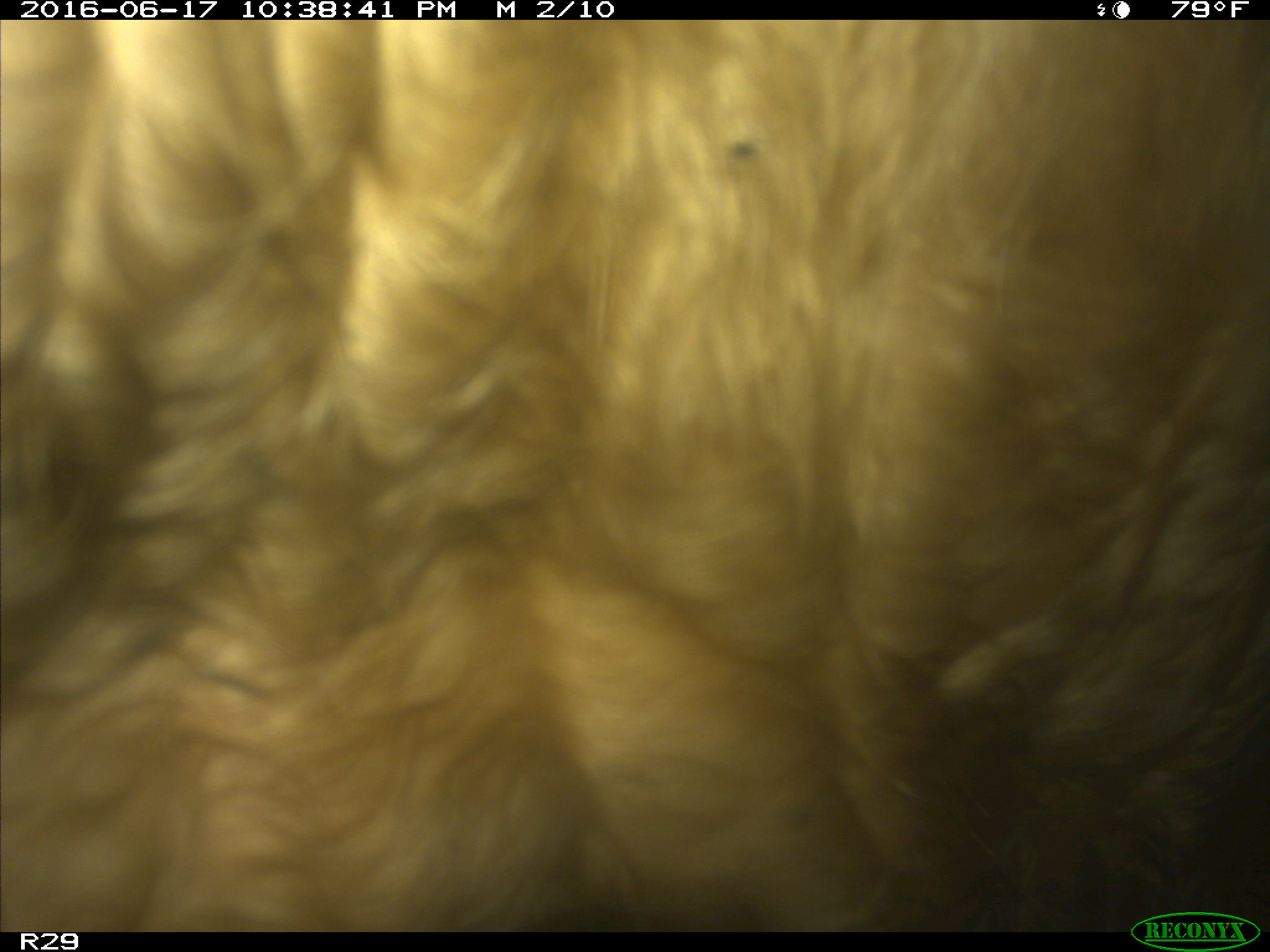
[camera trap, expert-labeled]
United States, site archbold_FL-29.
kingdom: Animalia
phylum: Chordata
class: Mammalia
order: Artiodactyla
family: Bovidae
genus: Bos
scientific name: Bos taurus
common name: domestic cow